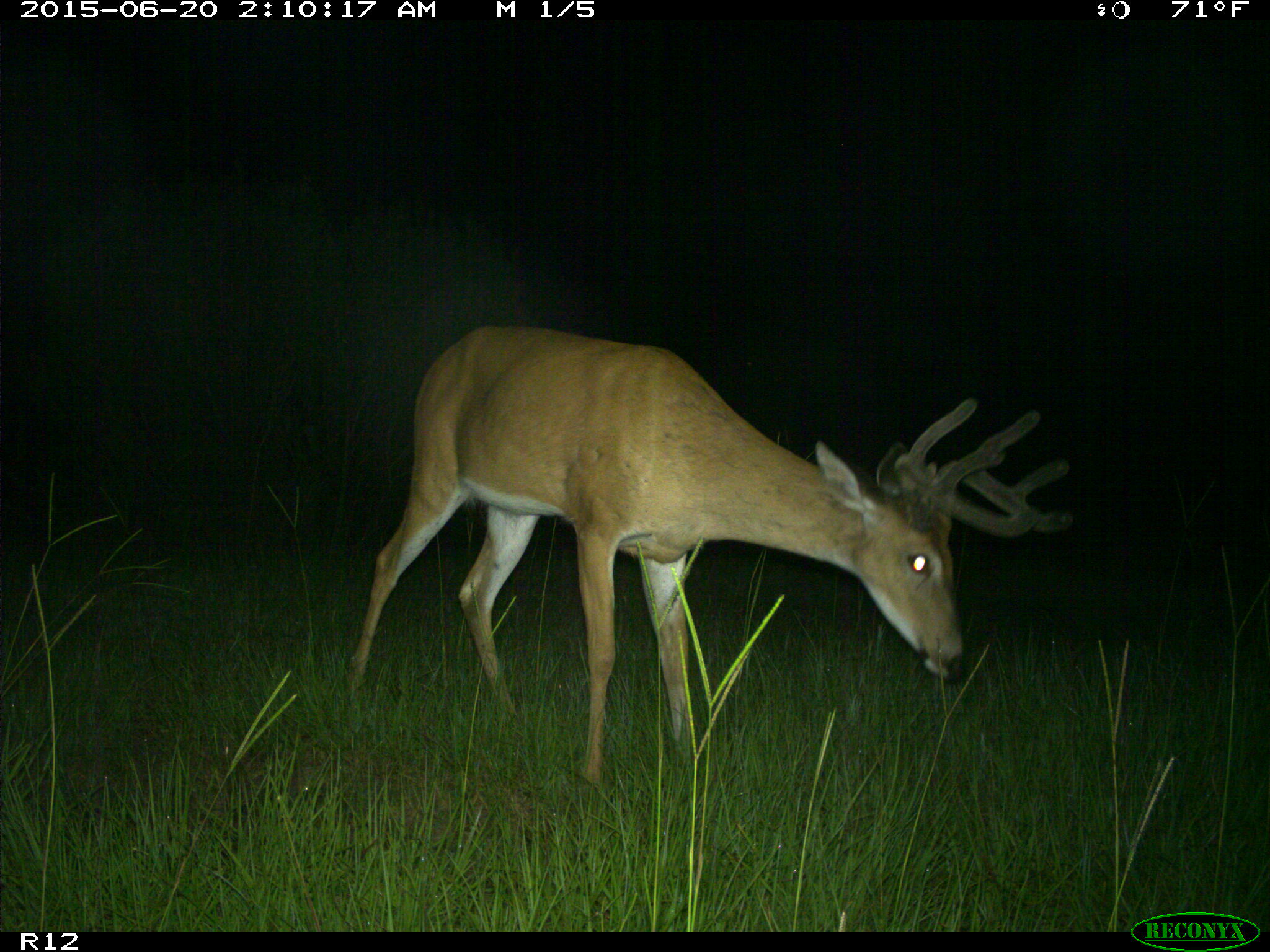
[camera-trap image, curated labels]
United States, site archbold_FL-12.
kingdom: Animalia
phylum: Chordata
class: Mammalia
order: Artiodactyla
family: Cervidae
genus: Odocoileus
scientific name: Odocoileus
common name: deer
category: unidentified deer